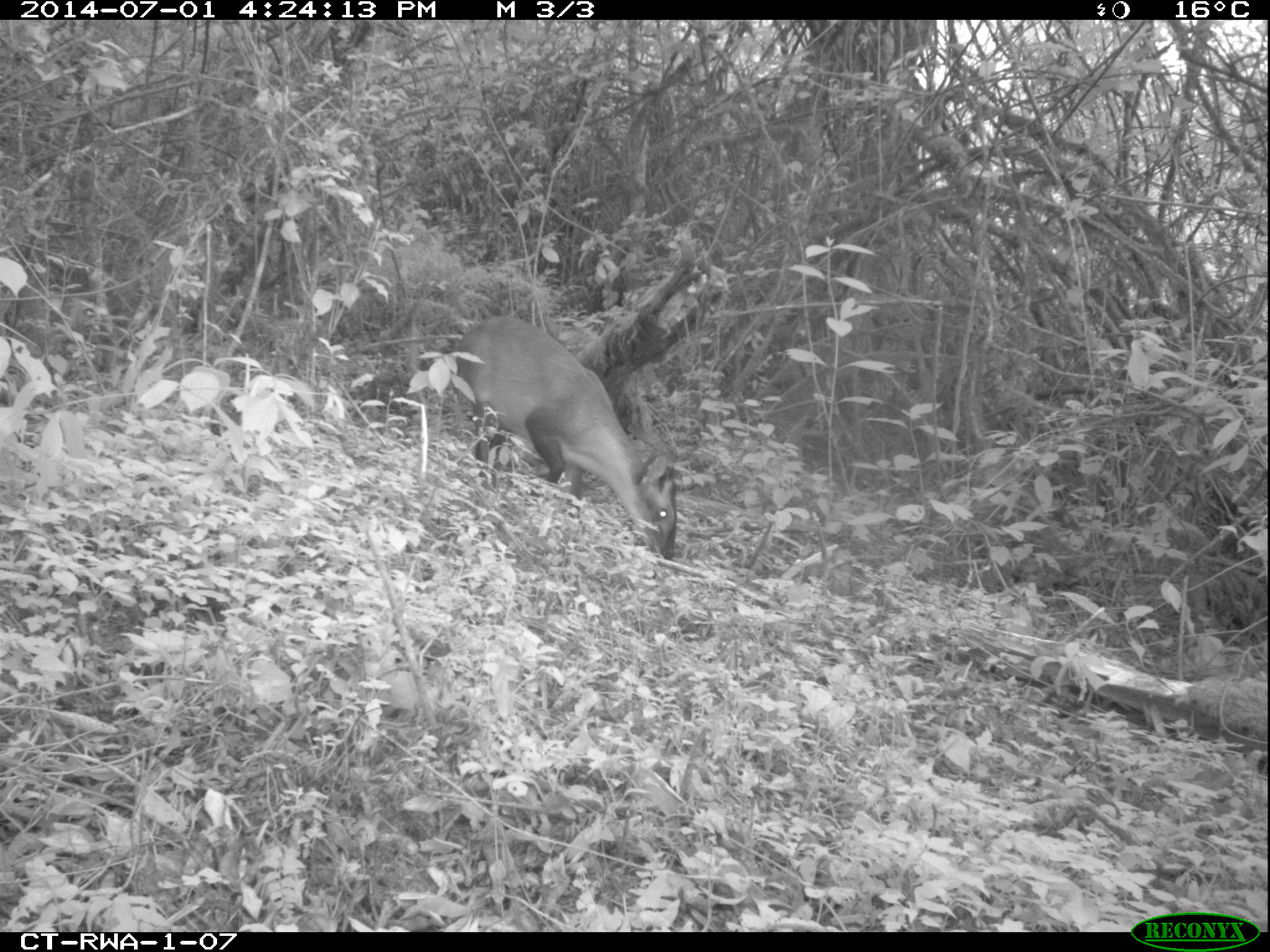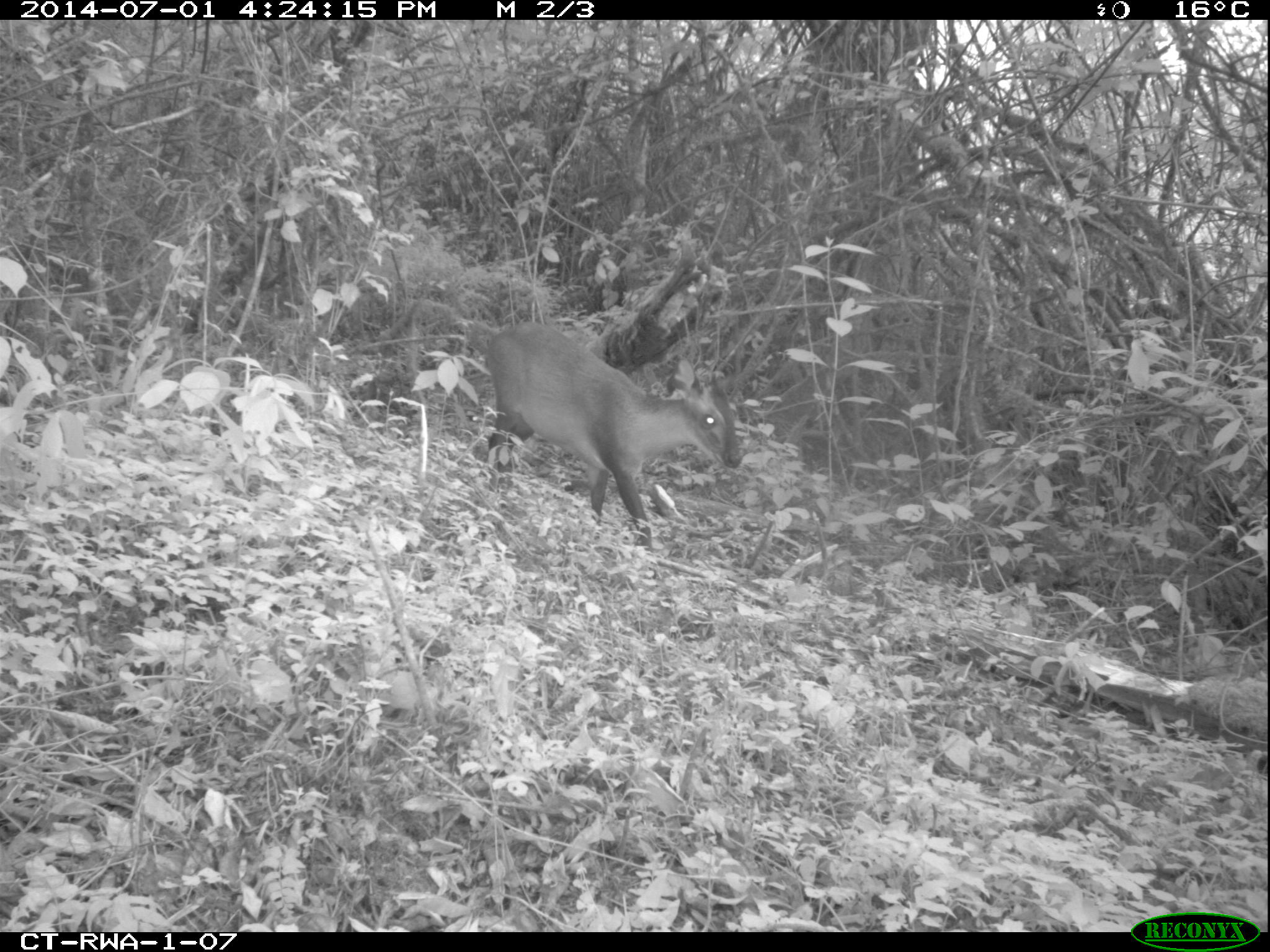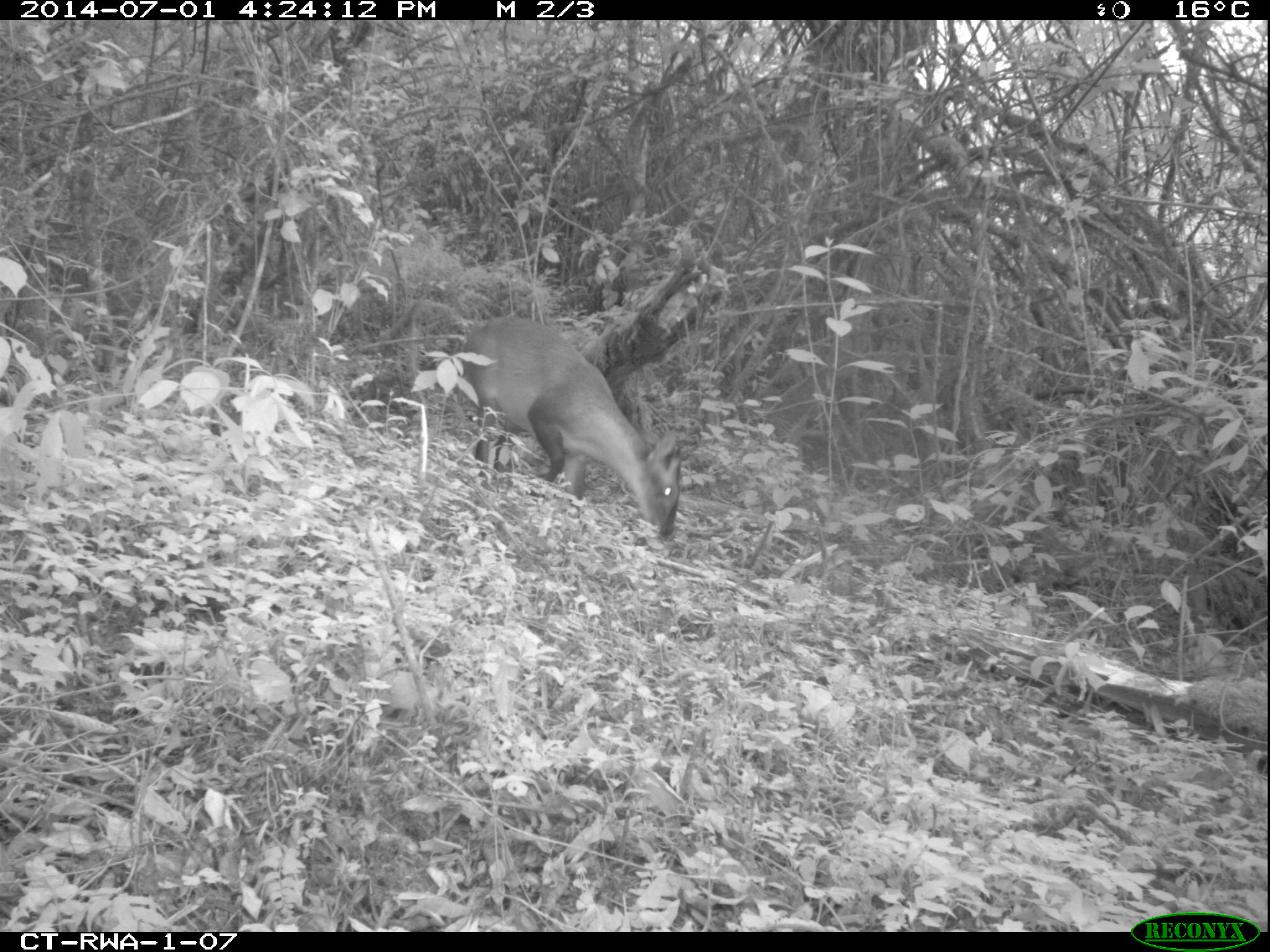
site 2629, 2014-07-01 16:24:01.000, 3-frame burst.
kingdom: Animalia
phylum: Chordata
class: Mammalia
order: Artiodactyla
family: Bovidae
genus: Cephalophus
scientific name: Cephalophus nigrifrons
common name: black-fronted duiker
Cephalophus nigrifrons (black-fronted duiker), count 1.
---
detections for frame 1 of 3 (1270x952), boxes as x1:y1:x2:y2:
cephalophus nigrifrons: 455:315:678:560